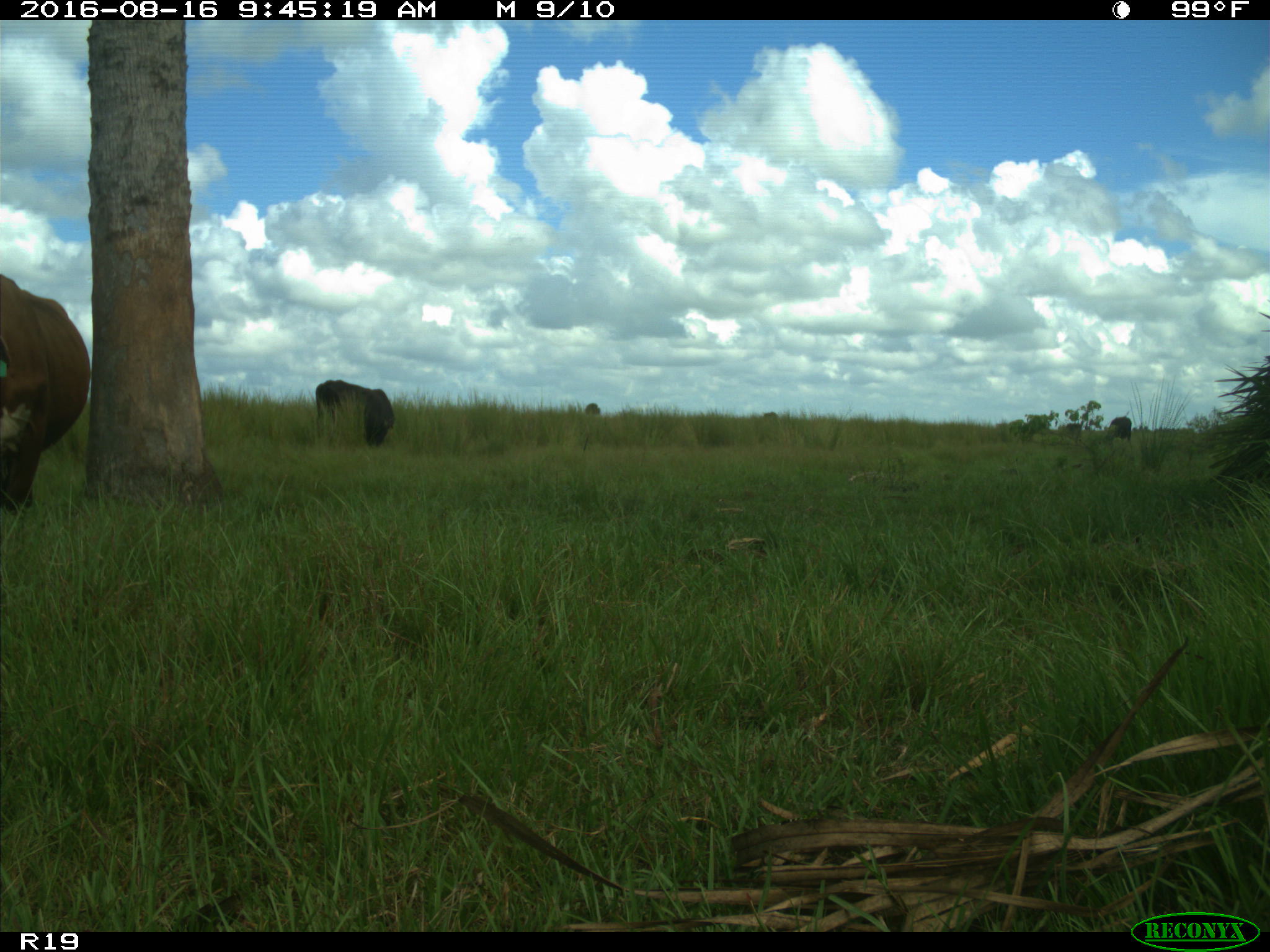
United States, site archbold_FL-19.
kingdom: Animalia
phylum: Chordata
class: Mammalia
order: Artiodactyla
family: Bovidae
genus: Bos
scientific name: Bos taurus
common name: domestic cow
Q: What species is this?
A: Bos taurus (domestic cow).